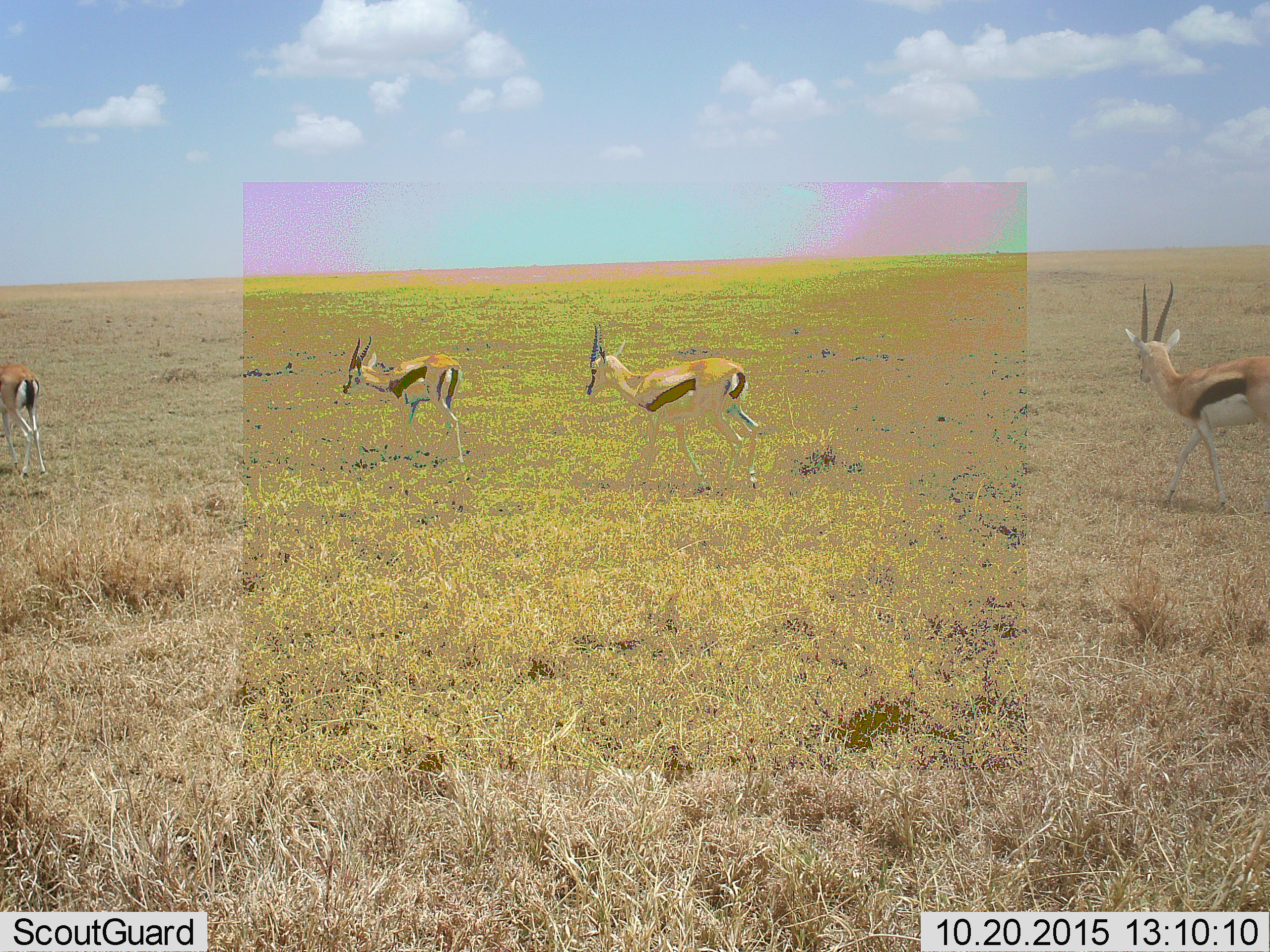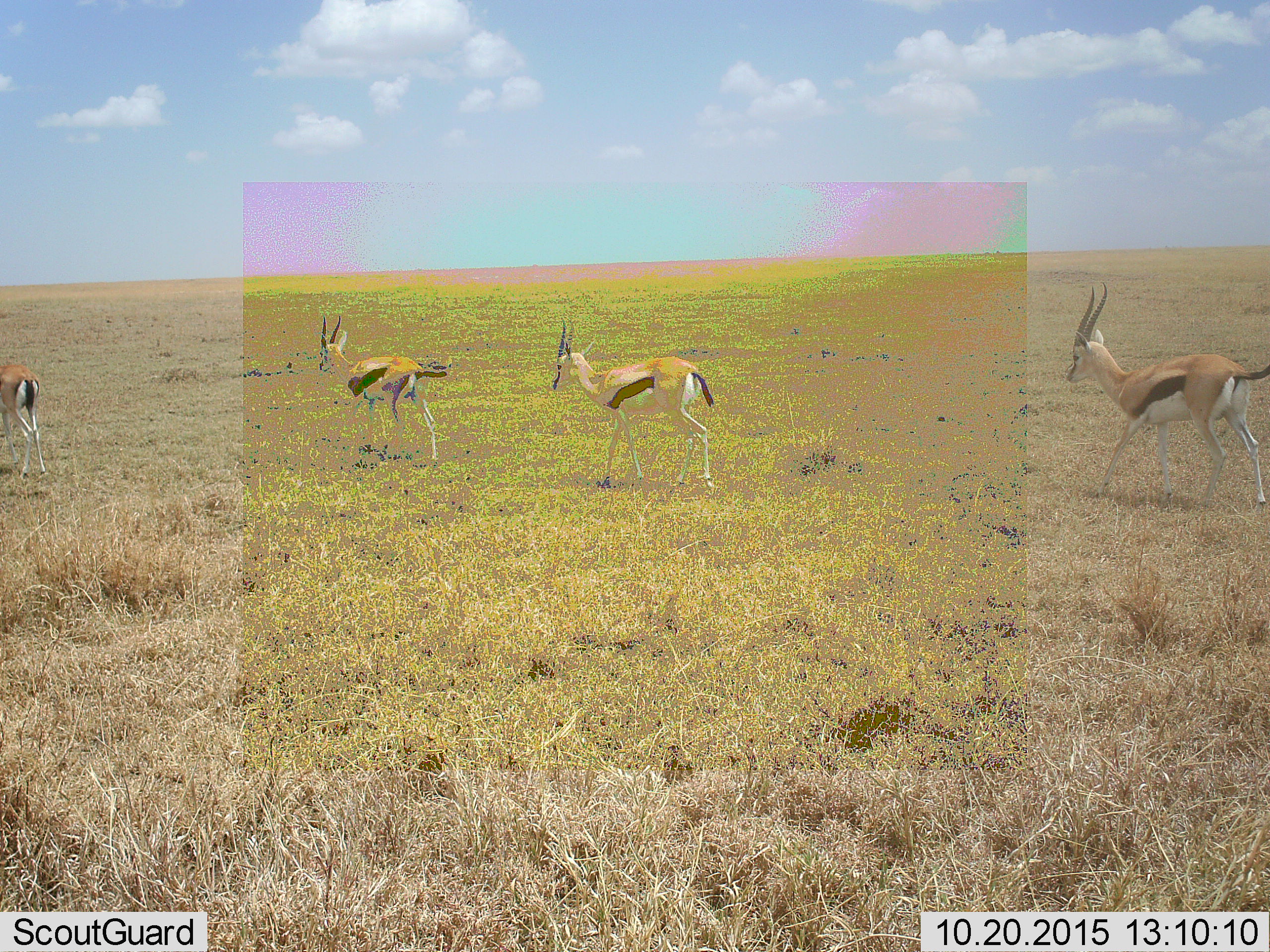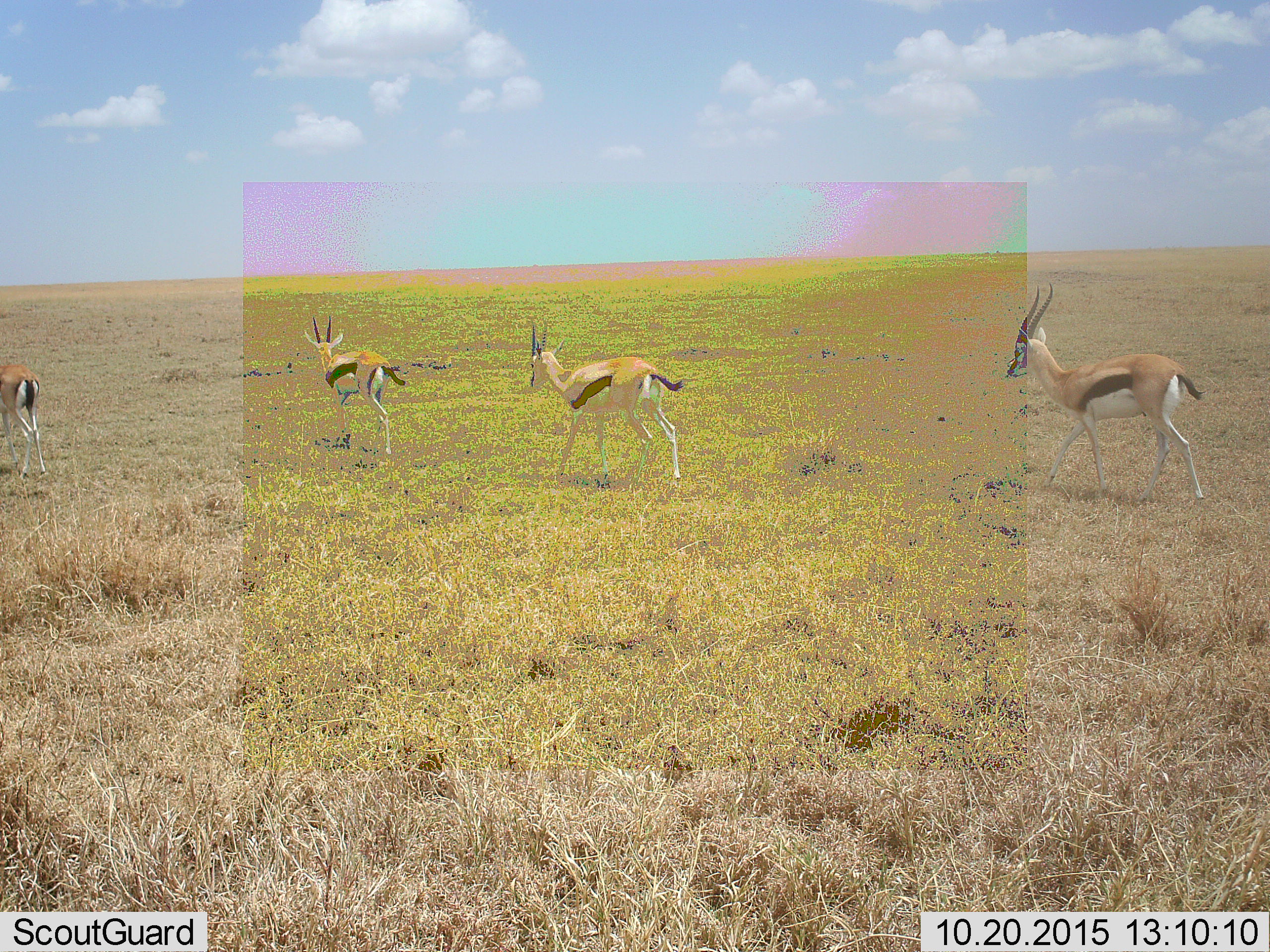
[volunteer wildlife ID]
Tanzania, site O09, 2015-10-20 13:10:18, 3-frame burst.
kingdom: Animalia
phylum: Chordata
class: Mammalia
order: Artiodactyla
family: Bovidae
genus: Eudorcas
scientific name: Eudorcas thomsonii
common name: thomson's gazelle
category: gazellethomsons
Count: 4.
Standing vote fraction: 50%.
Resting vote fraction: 0%.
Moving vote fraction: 100%.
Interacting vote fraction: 0%.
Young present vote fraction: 0%.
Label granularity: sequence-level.